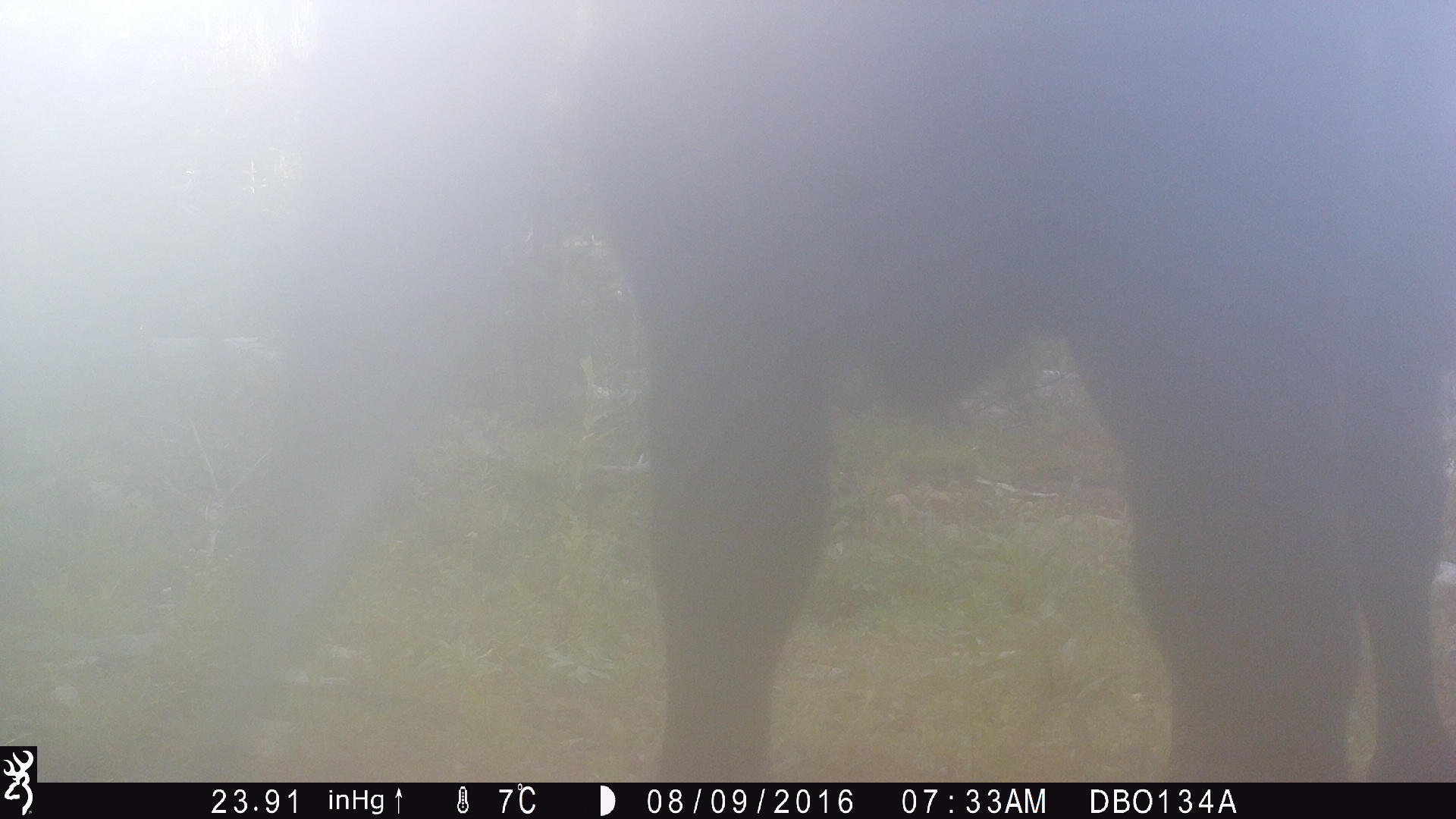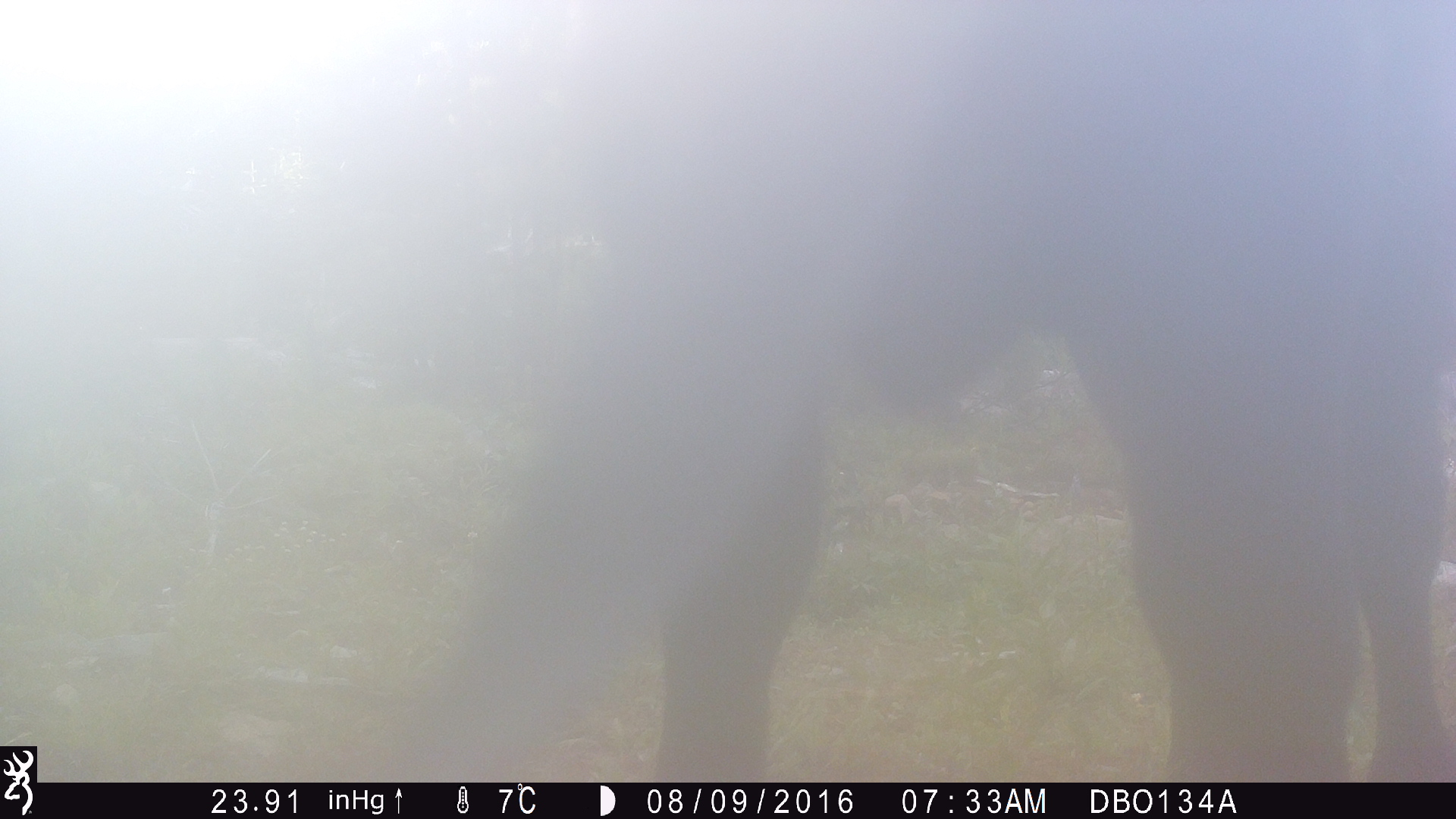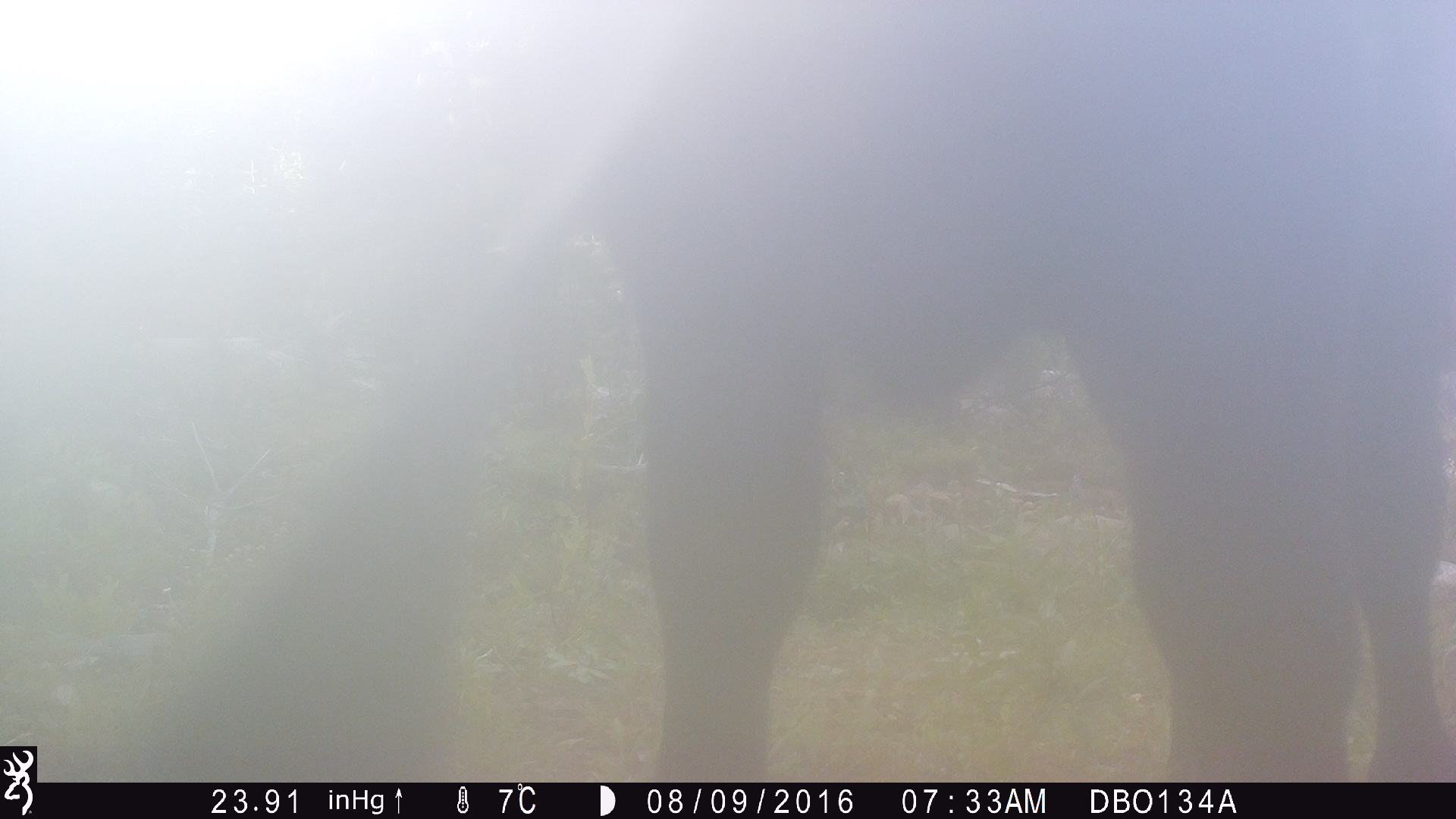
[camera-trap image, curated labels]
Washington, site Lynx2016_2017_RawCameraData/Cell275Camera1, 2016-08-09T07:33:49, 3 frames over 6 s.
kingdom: Animalia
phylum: Chordata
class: Mammalia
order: Artiodactyla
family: Bovidae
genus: Bos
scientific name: Bos taurus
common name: domestic cattle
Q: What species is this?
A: Domestic cattle (Bos taurus).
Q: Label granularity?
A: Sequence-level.